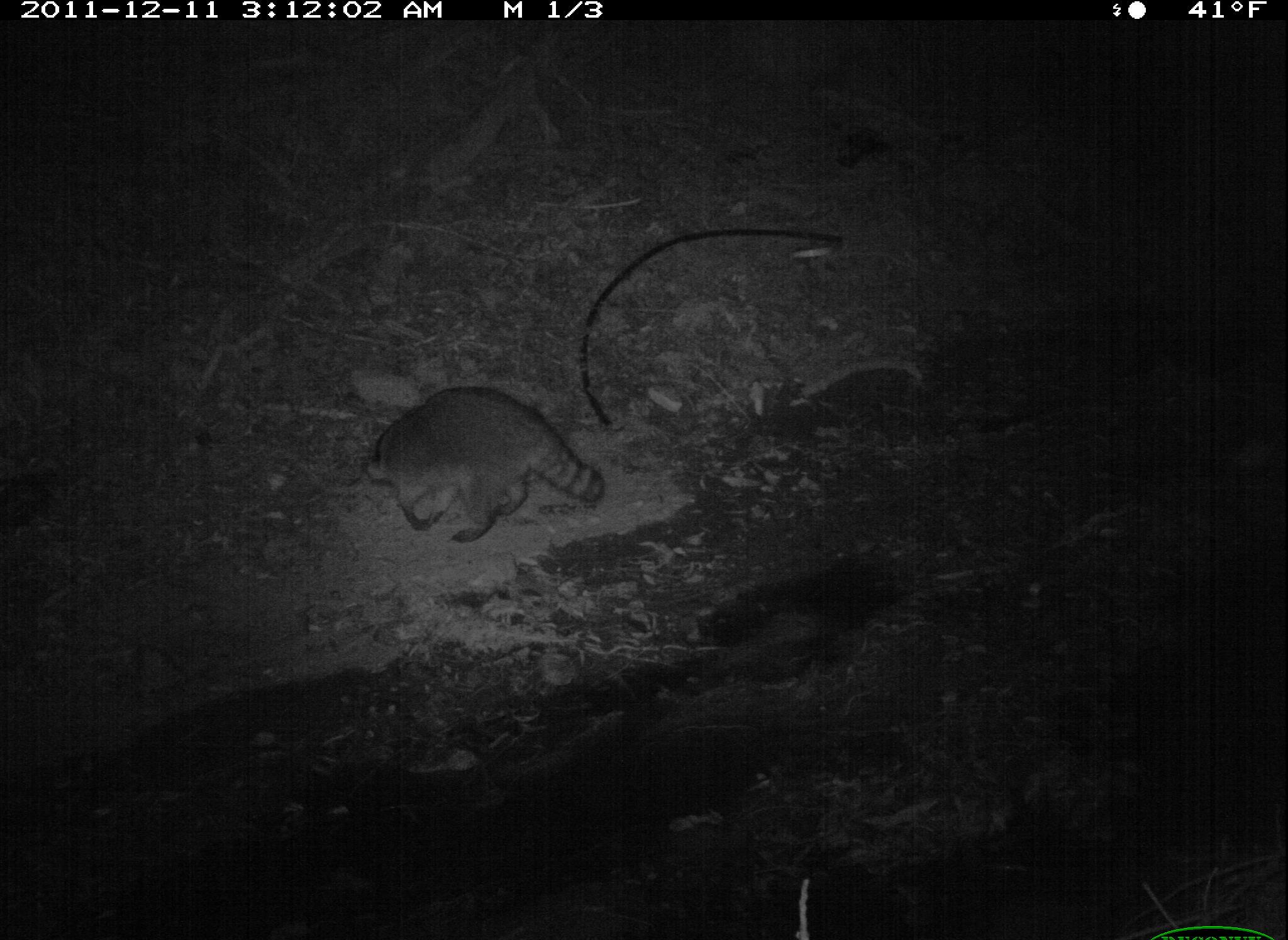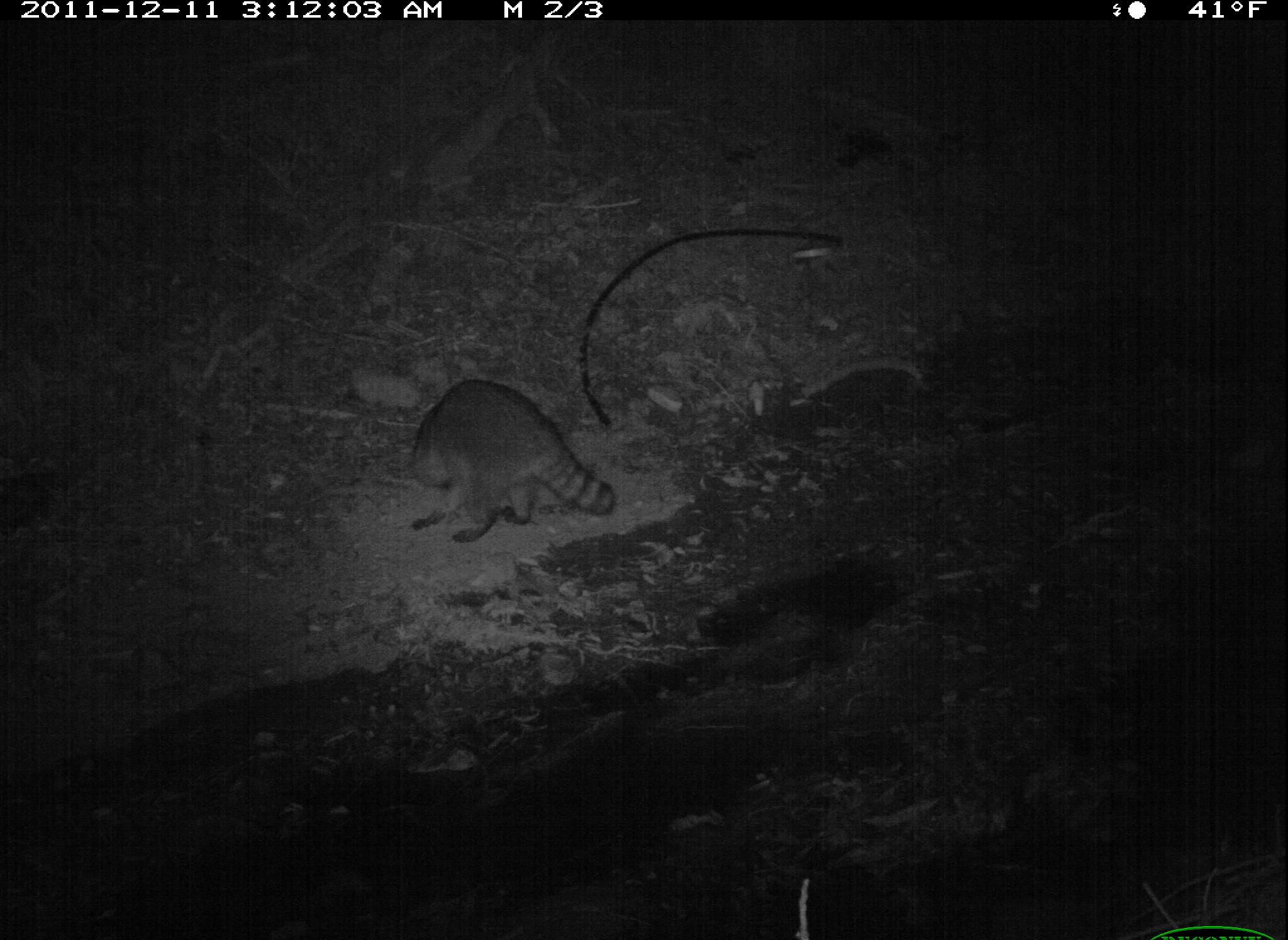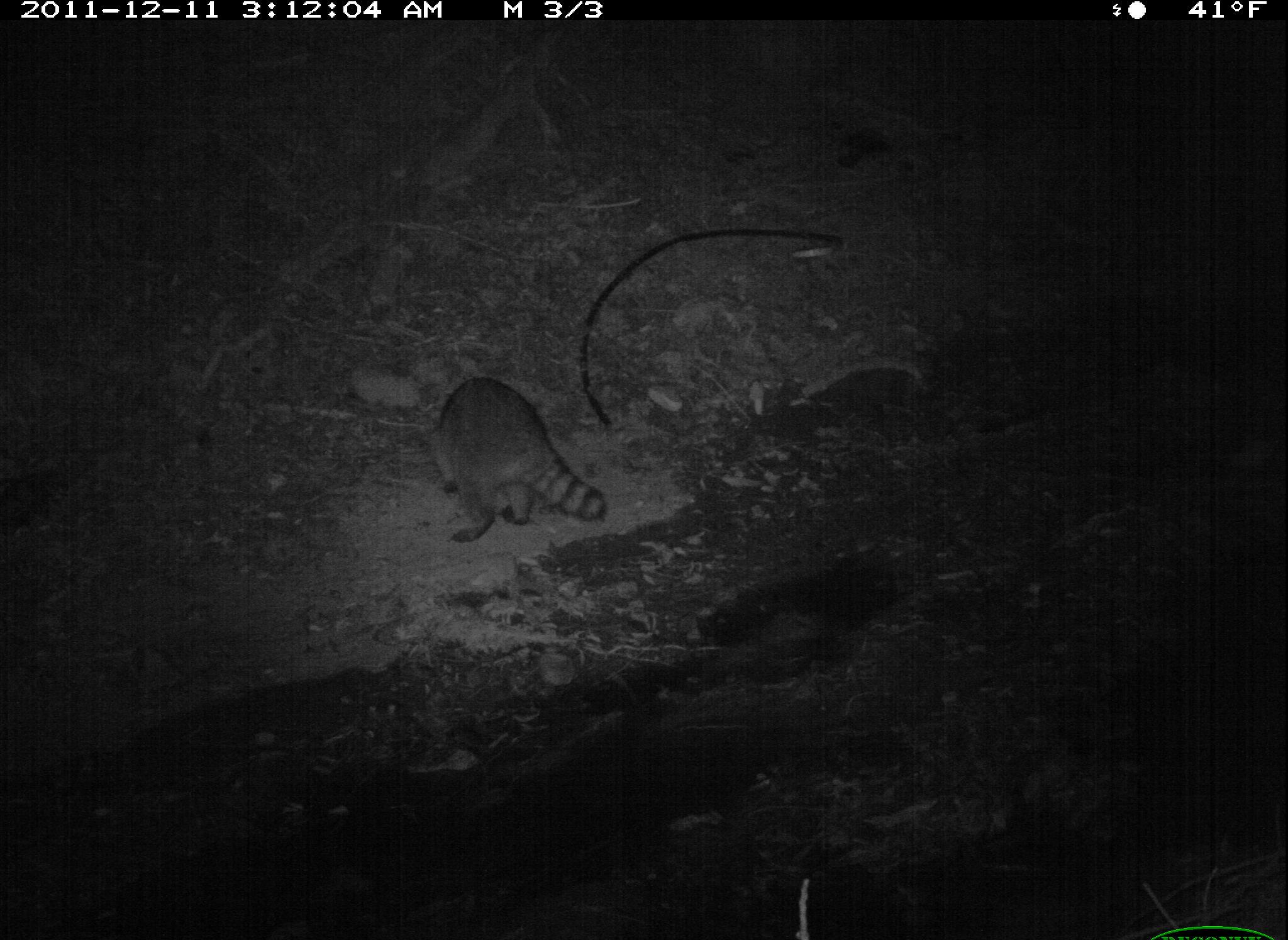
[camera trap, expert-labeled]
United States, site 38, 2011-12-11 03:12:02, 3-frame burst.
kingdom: Animalia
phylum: Chordata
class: Mammalia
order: Carnivora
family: Procyonidae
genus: Procyon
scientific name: Procyon lotor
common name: raccoon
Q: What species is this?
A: Raccoon (Procyon lotor).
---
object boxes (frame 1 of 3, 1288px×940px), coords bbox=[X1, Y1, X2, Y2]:
raccoon: bbox=[345, 374, 617, 583]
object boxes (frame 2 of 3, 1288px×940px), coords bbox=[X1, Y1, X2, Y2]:
raccoon: bbox=[377, 366, 634, 561]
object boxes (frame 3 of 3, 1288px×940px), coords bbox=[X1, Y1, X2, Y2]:
raccoon: bbox=[412, 375, 615, 551]